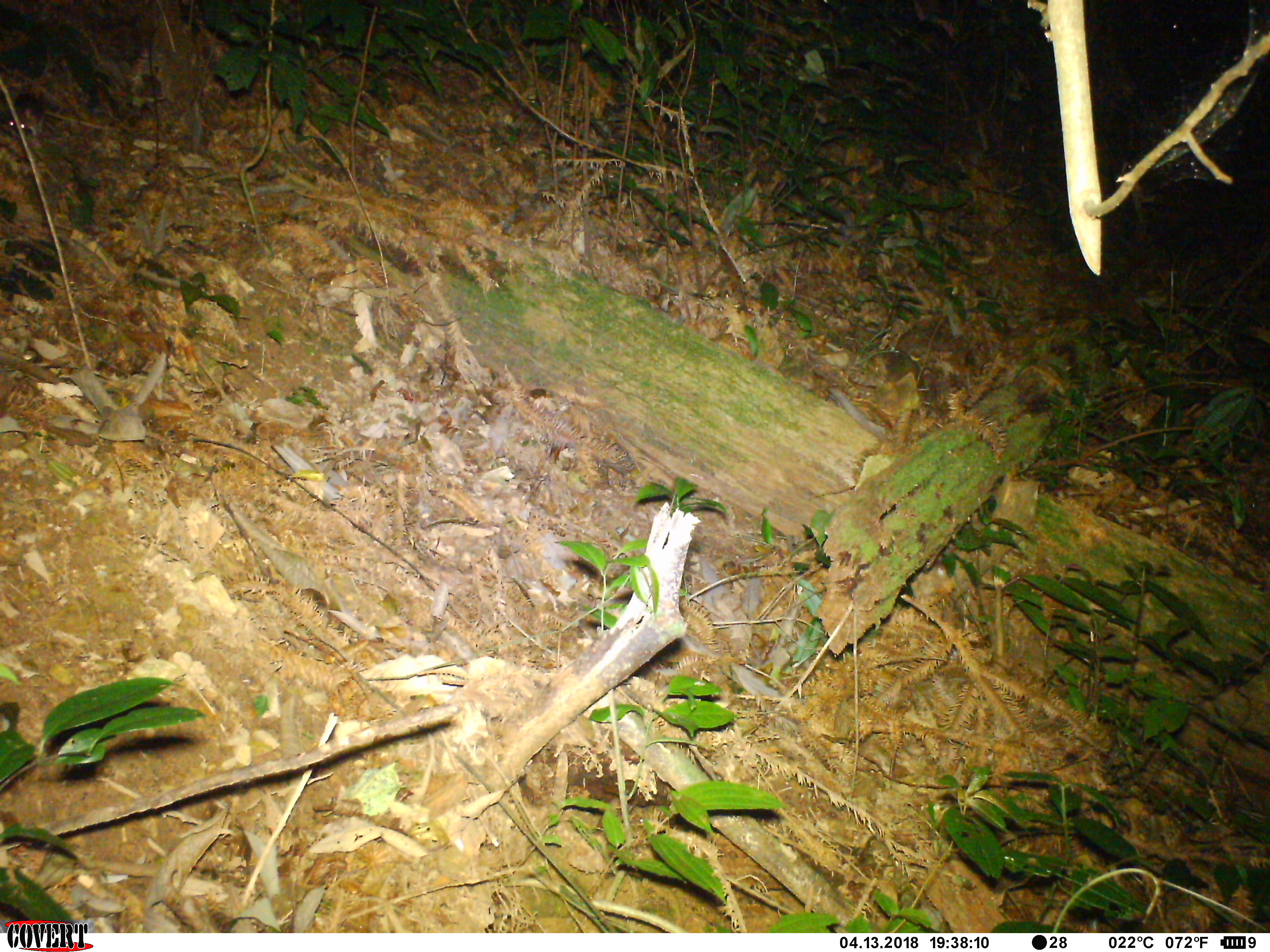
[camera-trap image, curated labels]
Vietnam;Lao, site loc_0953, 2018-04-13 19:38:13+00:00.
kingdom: Animalia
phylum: Chordata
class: Mammalia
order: Rodentia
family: Muridae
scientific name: Muridae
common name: old-world mice and rats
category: unidentified murid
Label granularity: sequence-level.